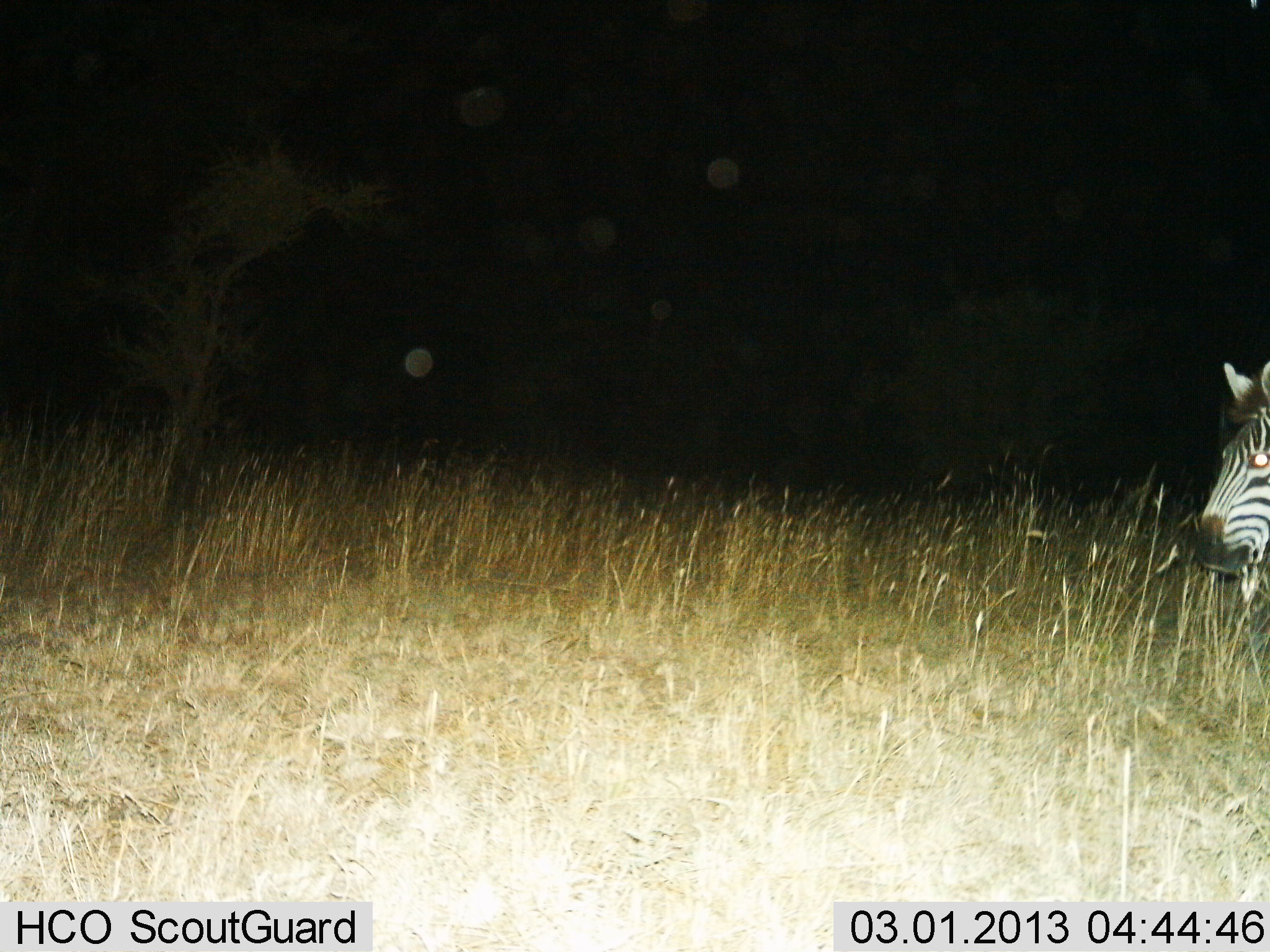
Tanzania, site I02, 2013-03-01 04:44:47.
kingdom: Animalia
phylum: Chordata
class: Mammalia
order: Perissodactyla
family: Equidae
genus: Equus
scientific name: Equus quagga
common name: plains zebra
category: zebra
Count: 1.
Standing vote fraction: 81%.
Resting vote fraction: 0%.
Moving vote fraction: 7%.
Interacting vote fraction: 0%.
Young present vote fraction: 0%.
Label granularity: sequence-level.